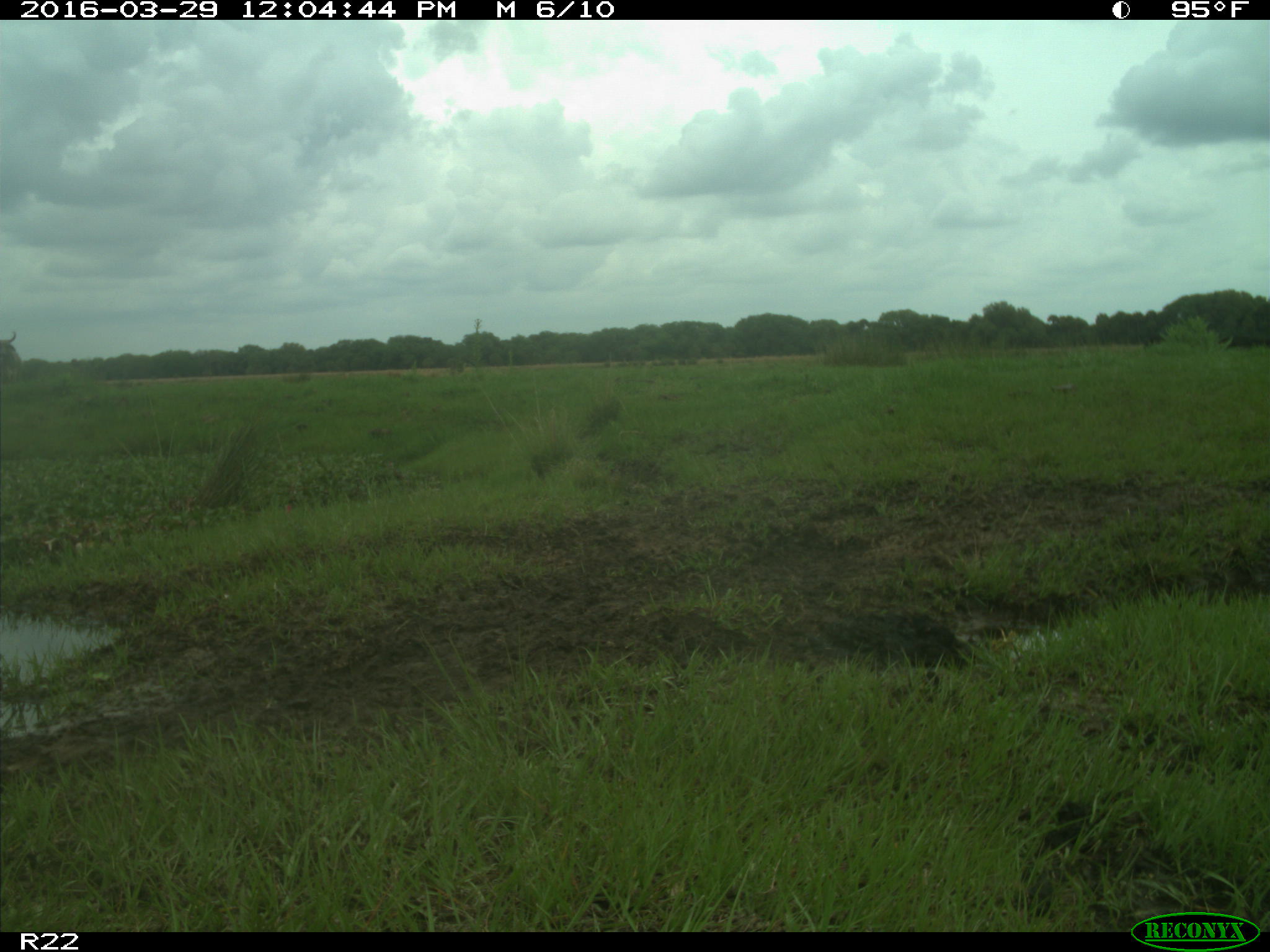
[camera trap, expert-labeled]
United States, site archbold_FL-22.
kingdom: Animalia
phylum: Chordata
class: Mammalia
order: Artiodactyla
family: Bovidae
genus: Bos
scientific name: Bos taurus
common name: domestic cow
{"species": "Bos taurus (domestic cow)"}